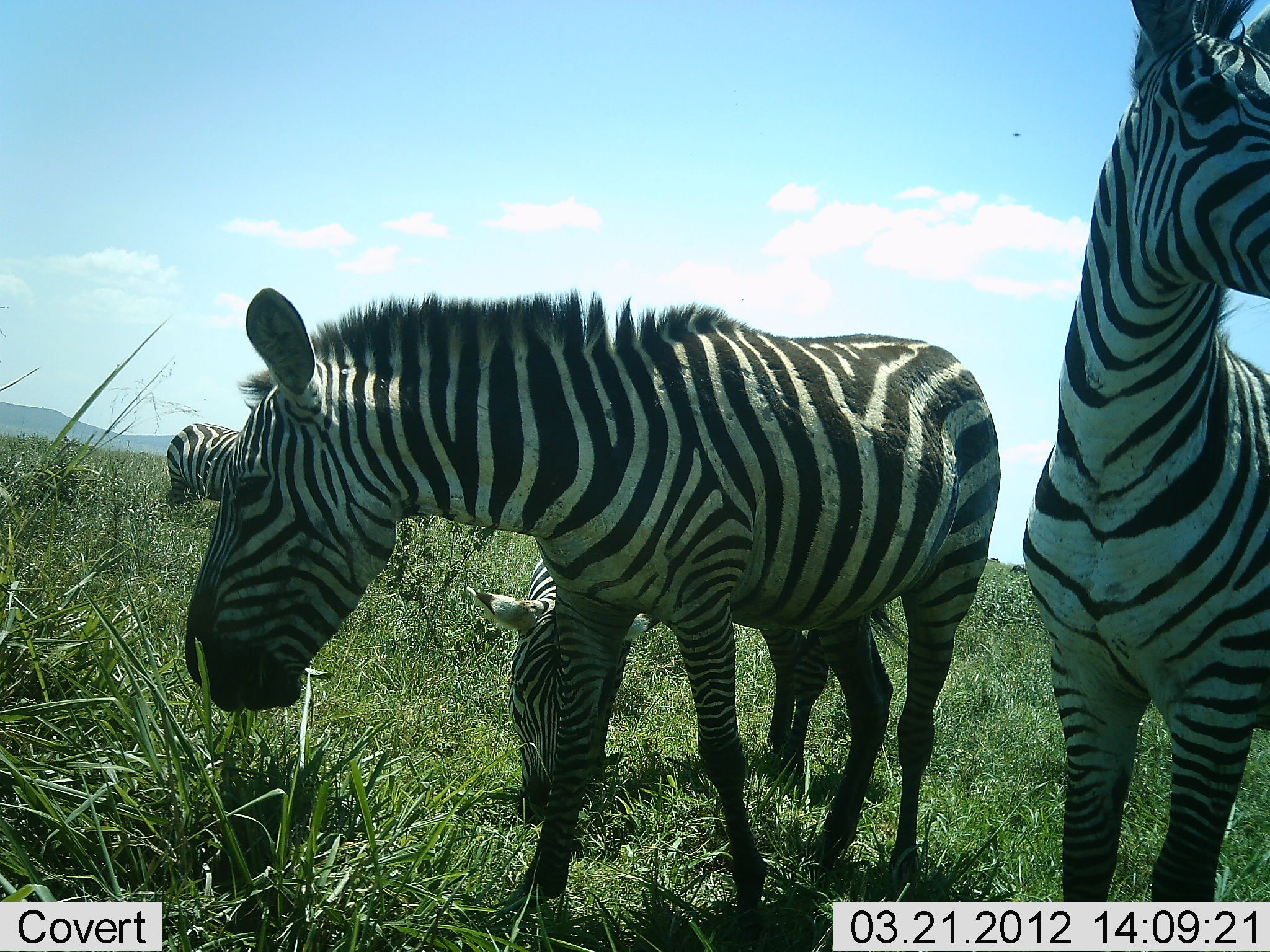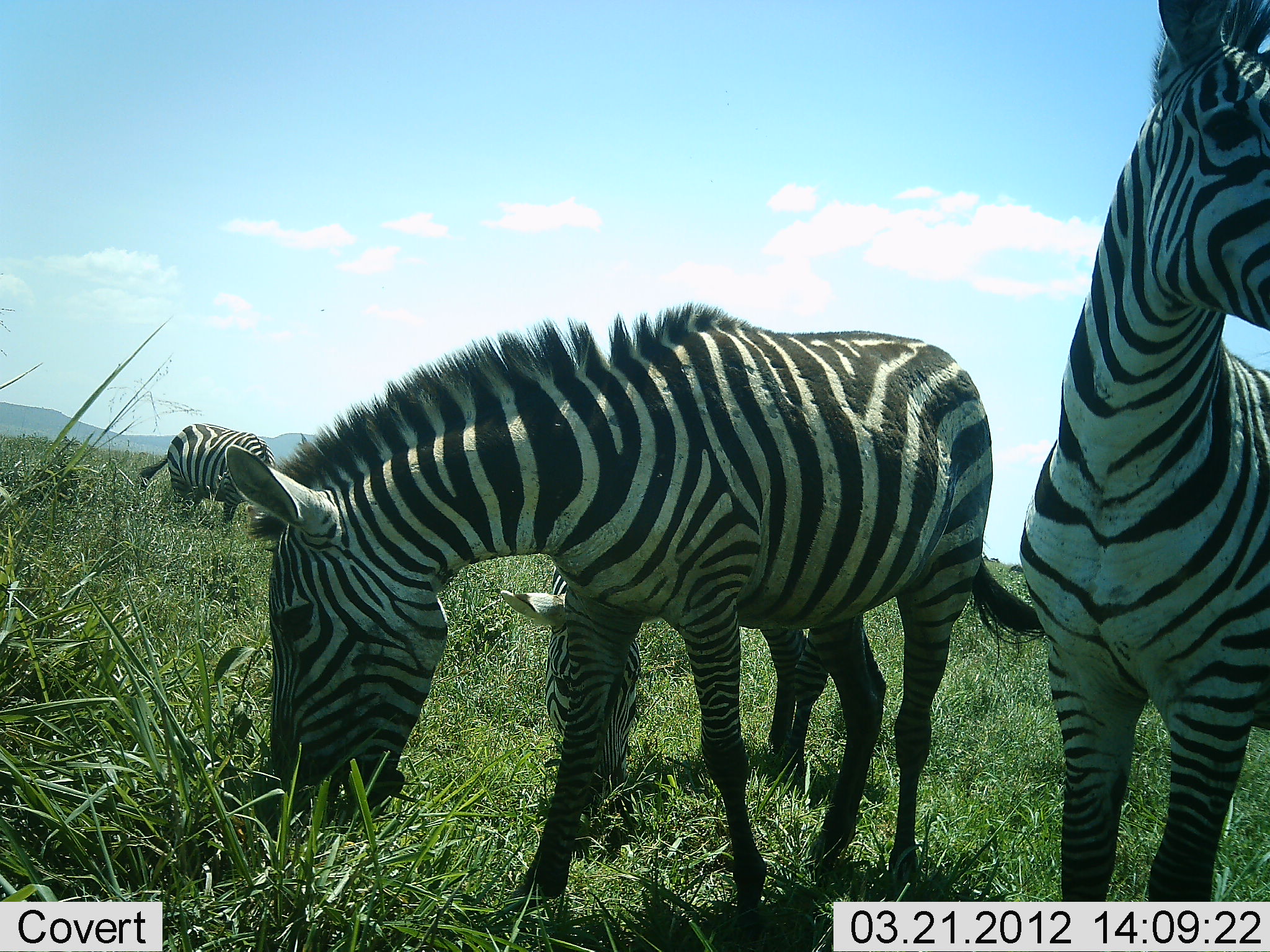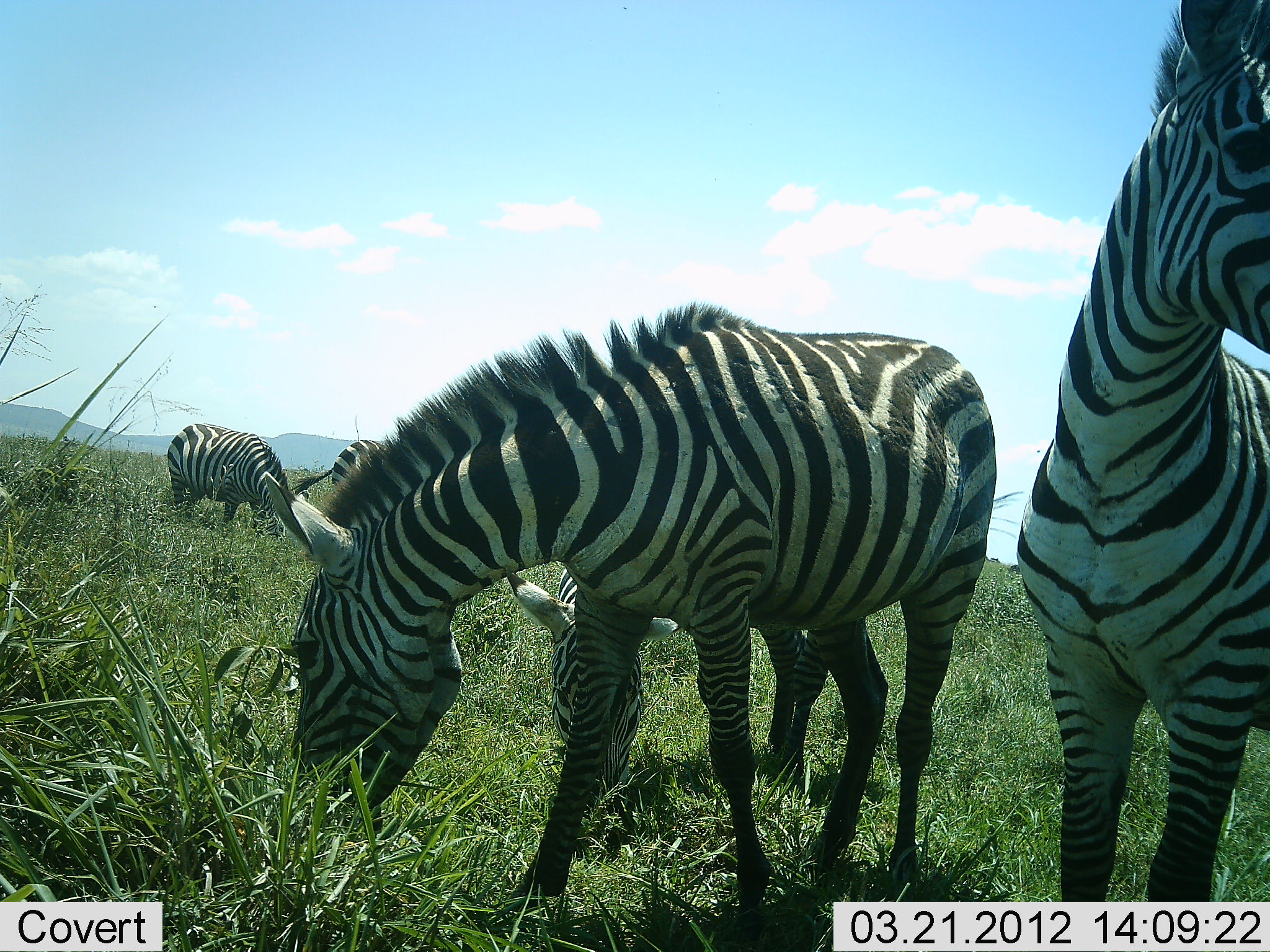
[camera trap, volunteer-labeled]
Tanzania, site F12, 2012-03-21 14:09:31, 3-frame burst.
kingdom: Animalia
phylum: Chordata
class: Mammalia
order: Perissodactyla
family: Equidae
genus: Equus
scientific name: Equus quagga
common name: plains zebra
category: zebra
Zebra (plains zebra) (Equus quagga), count 4. Behavior (volunteer vote fractions): standing 62%, resting 0%, moving 5%, interacting 0%. Young present (vote fraction): 10%. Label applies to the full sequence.